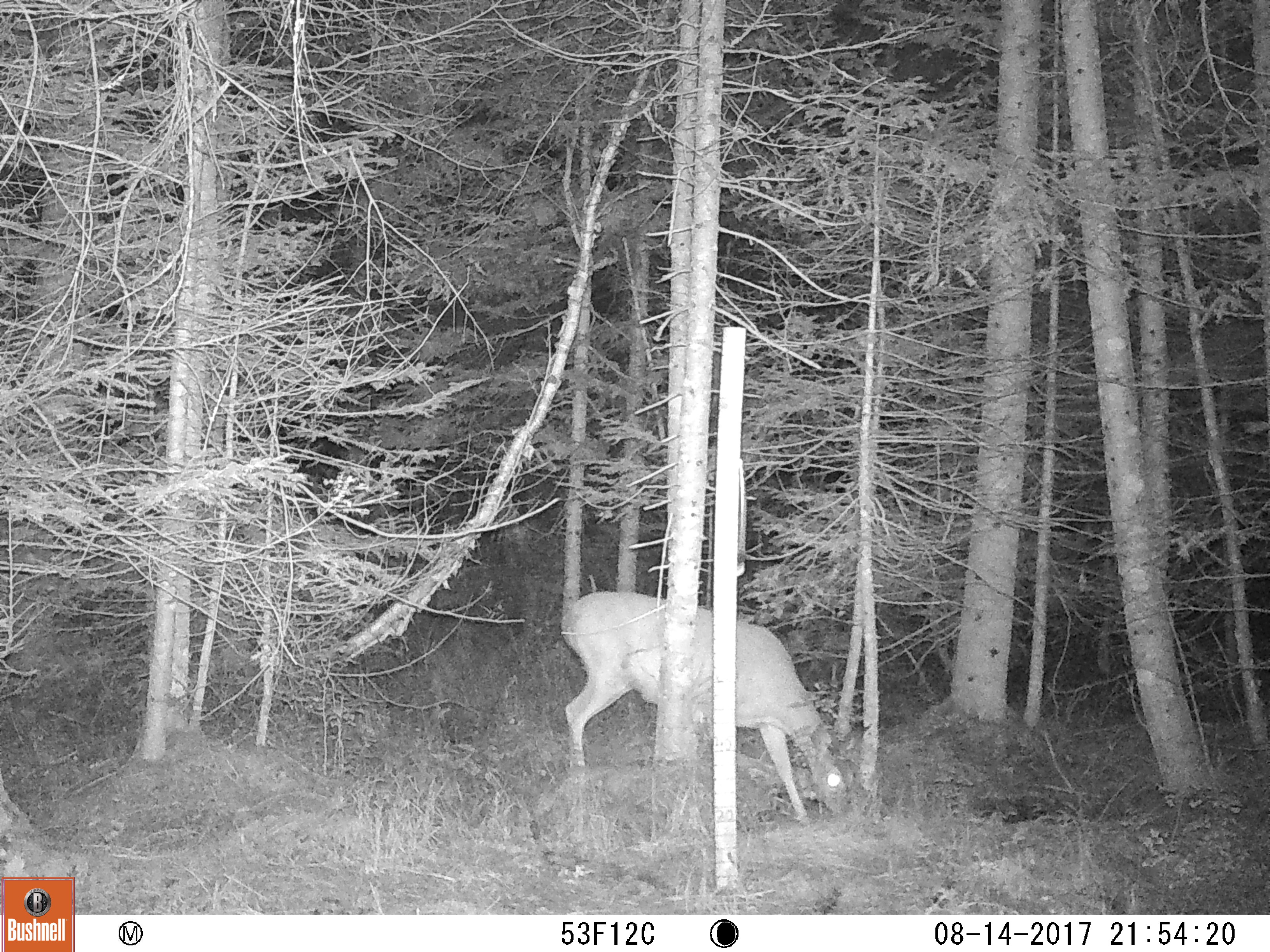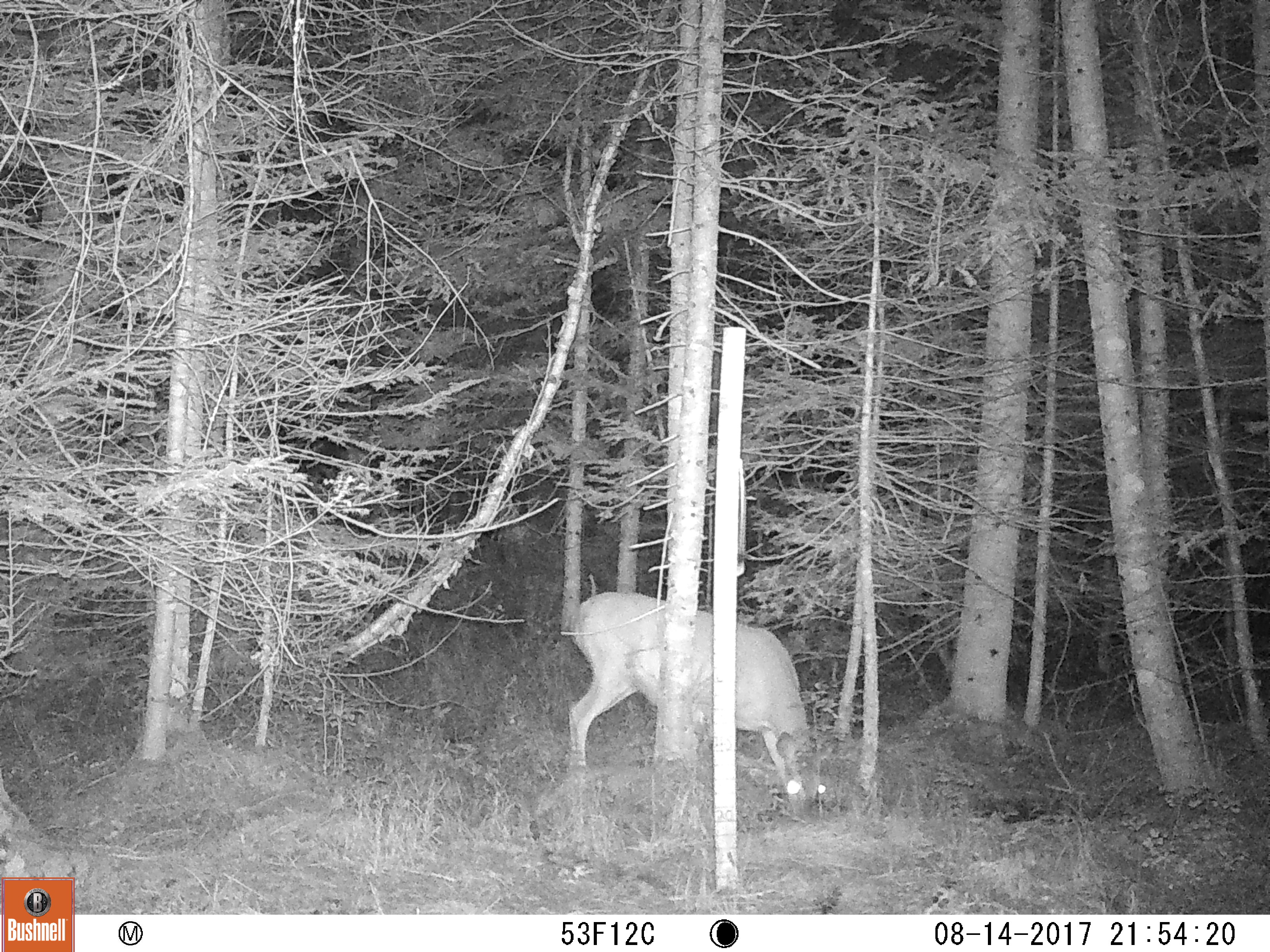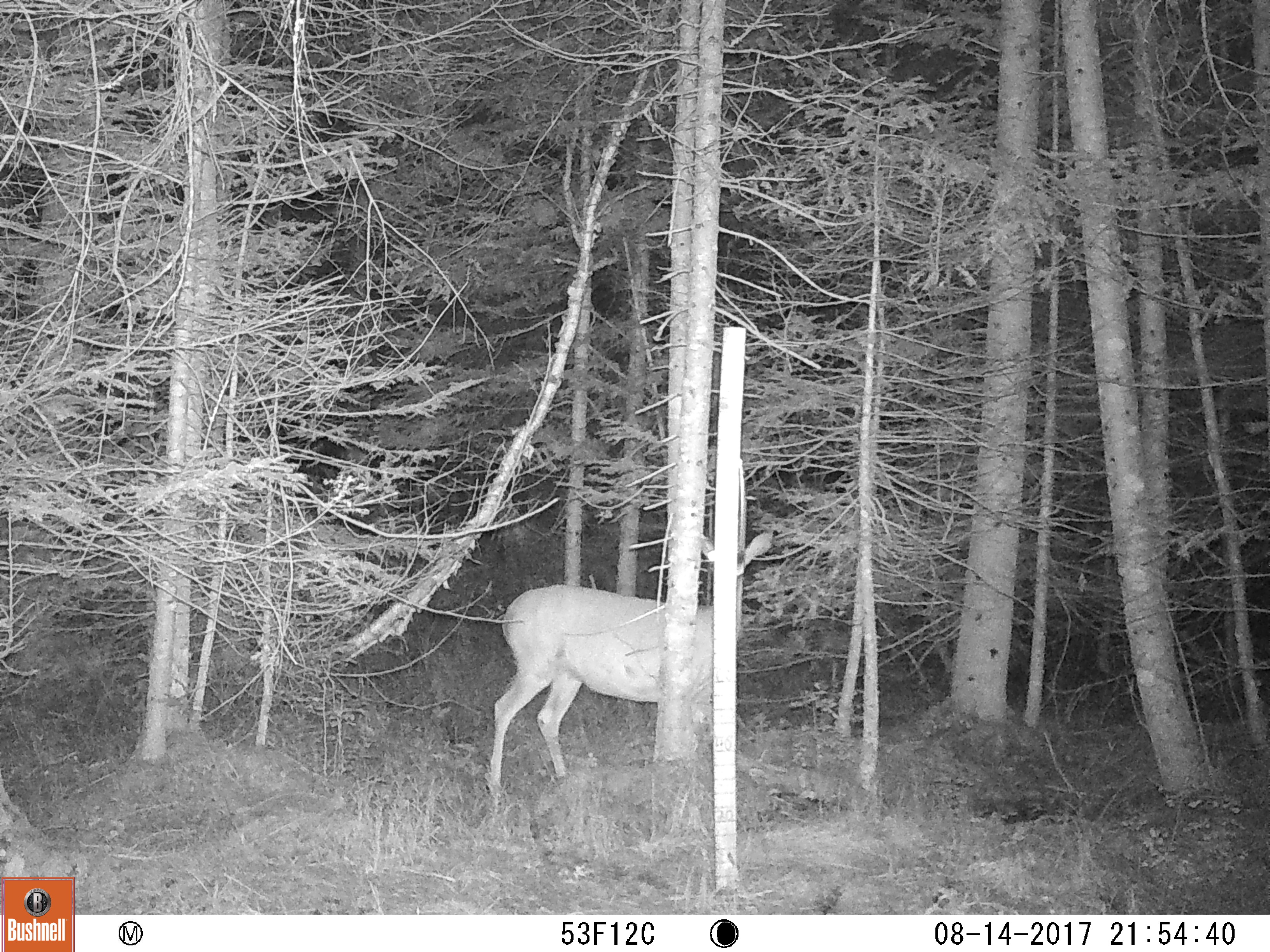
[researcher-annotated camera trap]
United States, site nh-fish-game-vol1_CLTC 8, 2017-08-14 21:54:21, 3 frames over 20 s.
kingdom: Animalia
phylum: Chordata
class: Mammalia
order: Artiodactyla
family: Cervidae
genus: Odocoileus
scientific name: Odocoileus virginianus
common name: white-tailed deer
White-tailed deer (Odocoileus virginianus).